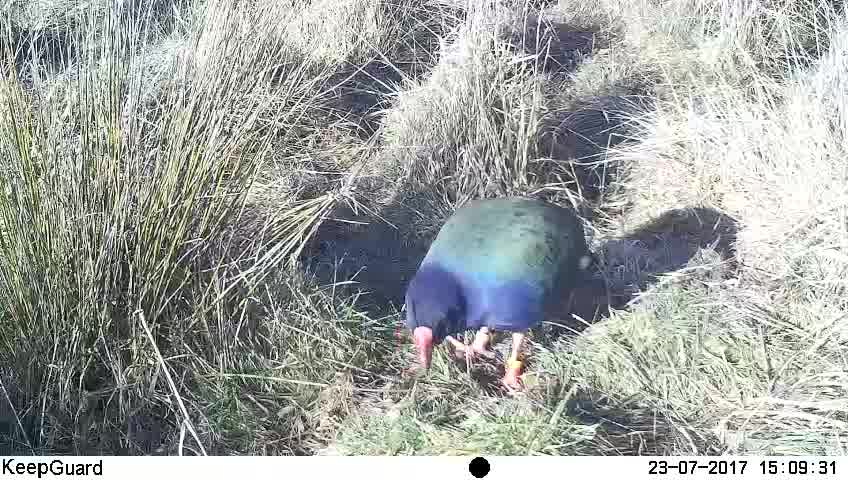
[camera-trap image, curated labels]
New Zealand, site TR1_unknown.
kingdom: Animalia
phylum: Chordata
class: Aves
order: Gruiformes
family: Rallidae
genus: Porphyrio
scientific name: Porphyrio mantelli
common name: takahe